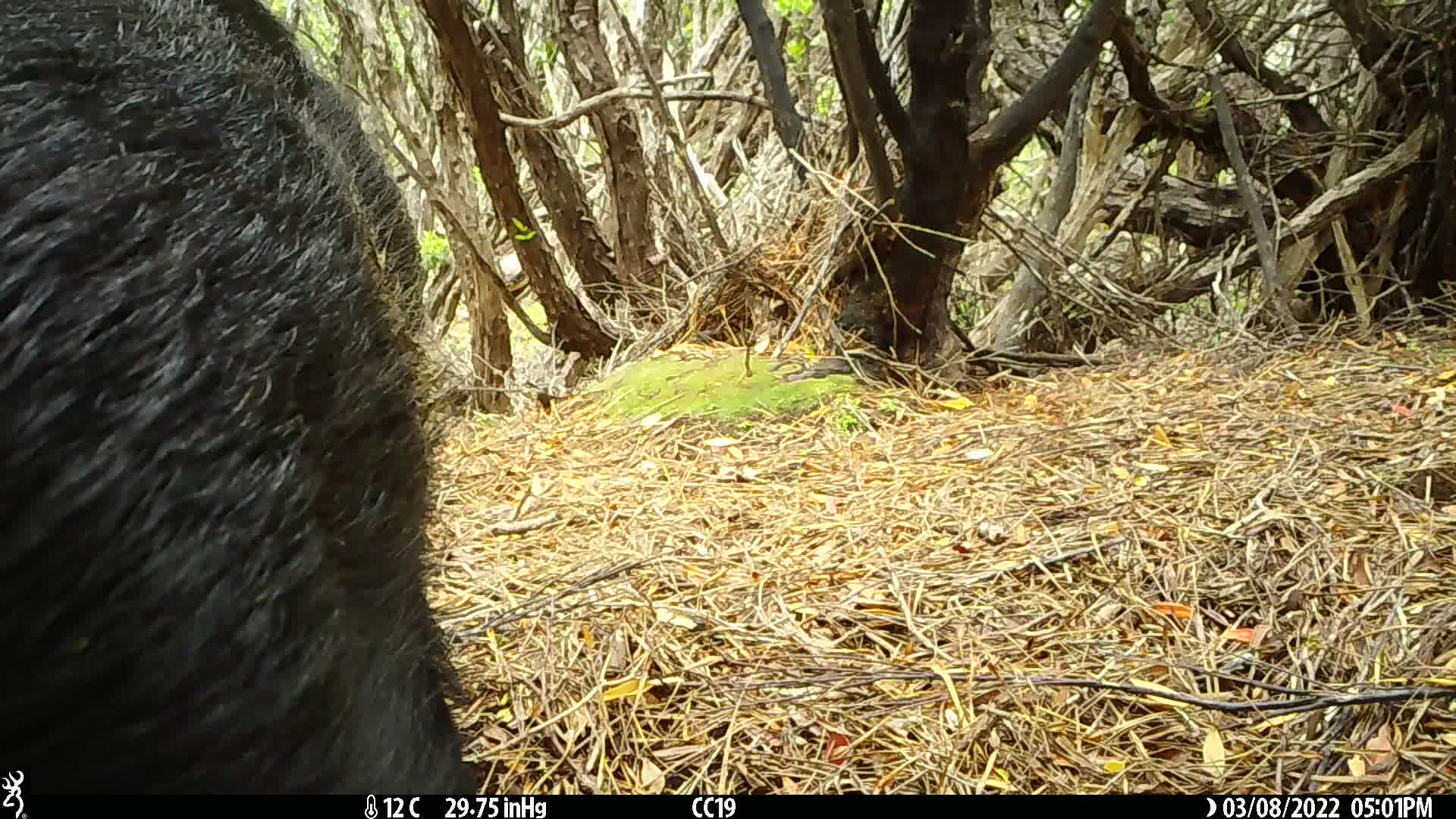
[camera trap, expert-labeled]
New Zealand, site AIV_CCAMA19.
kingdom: Animalia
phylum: Chordata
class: Mammalia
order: Artiodactyla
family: Suidae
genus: Sus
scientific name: Sus scrofa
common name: pig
Pig (Sus scrofa).